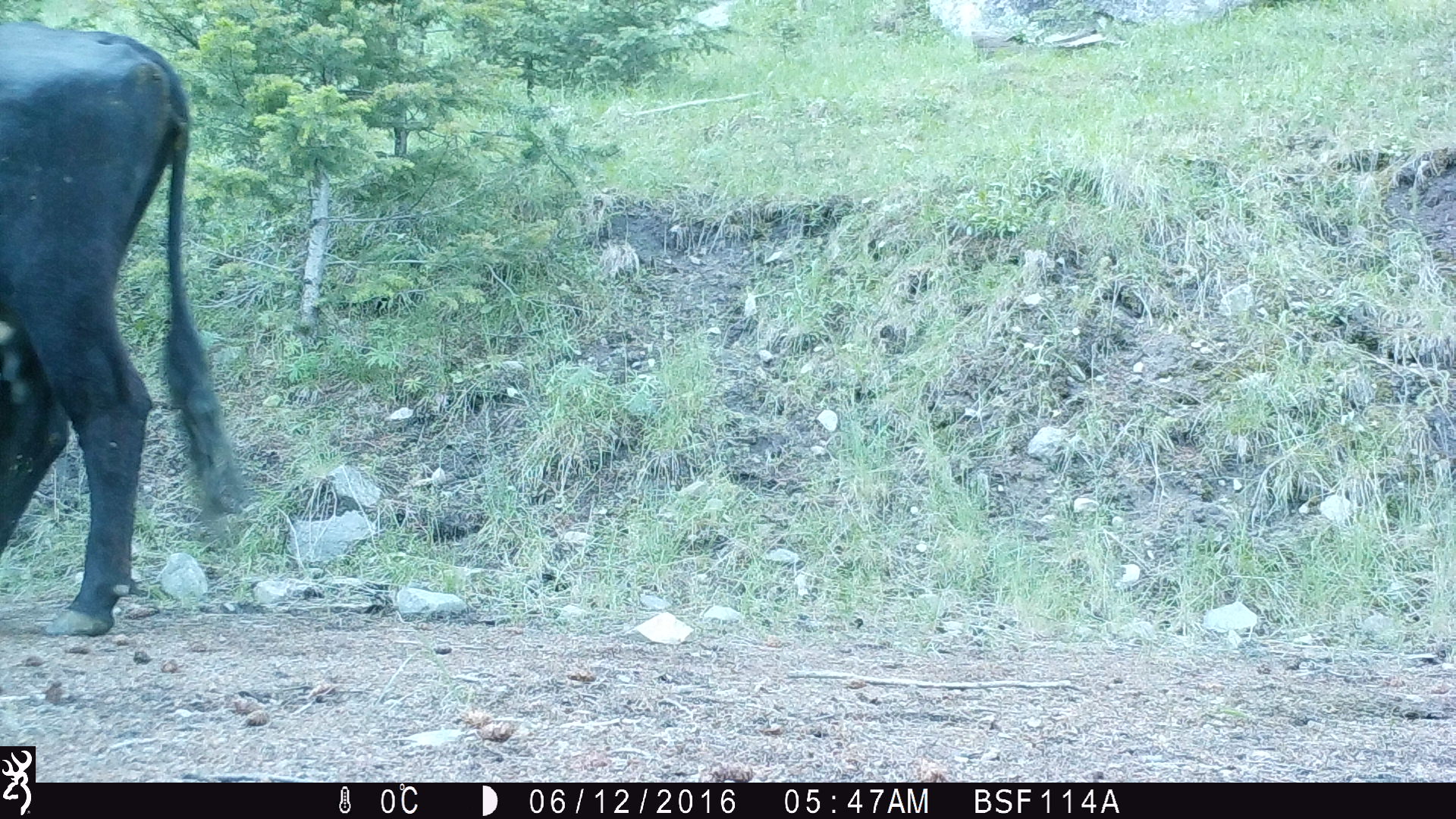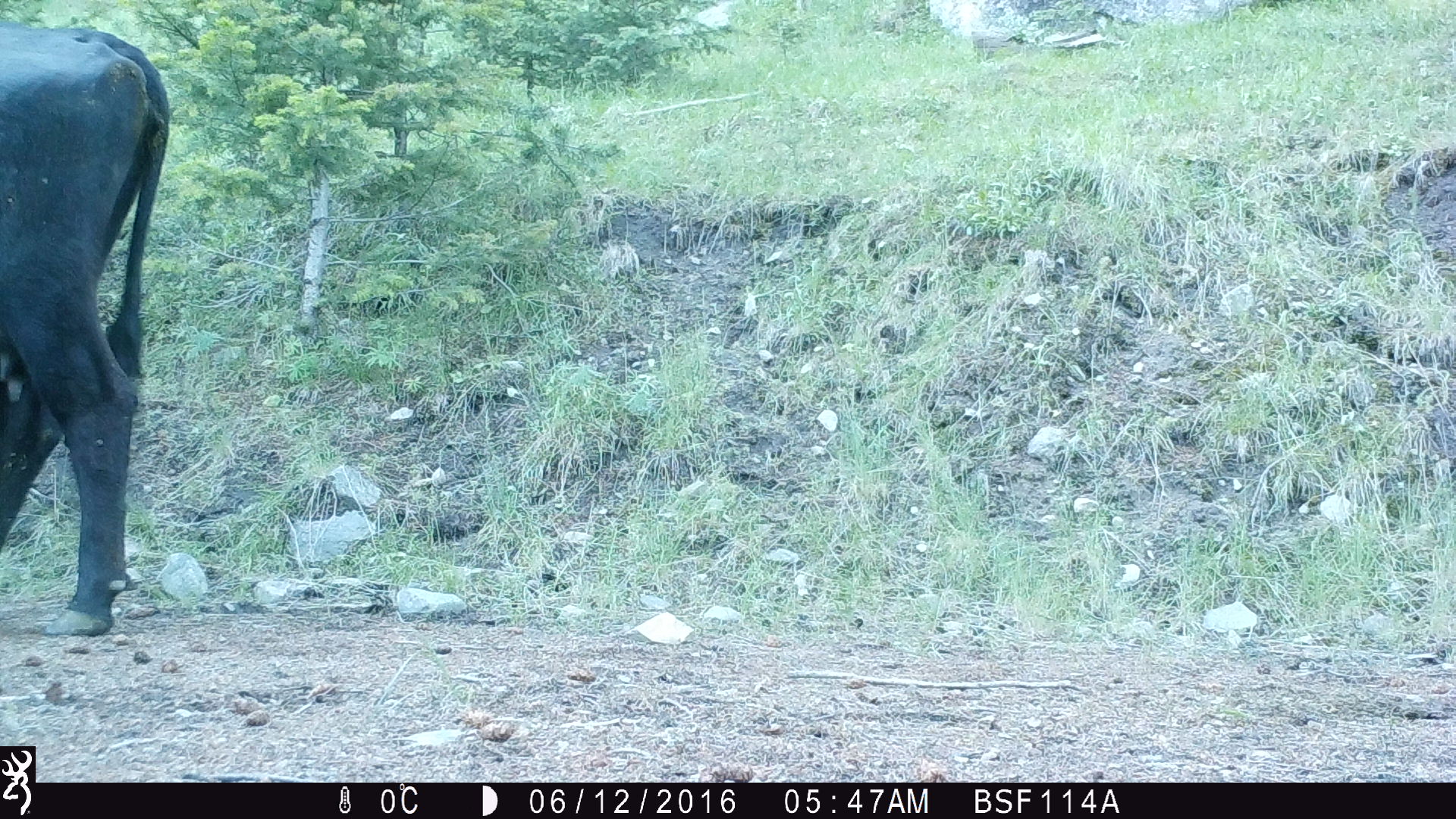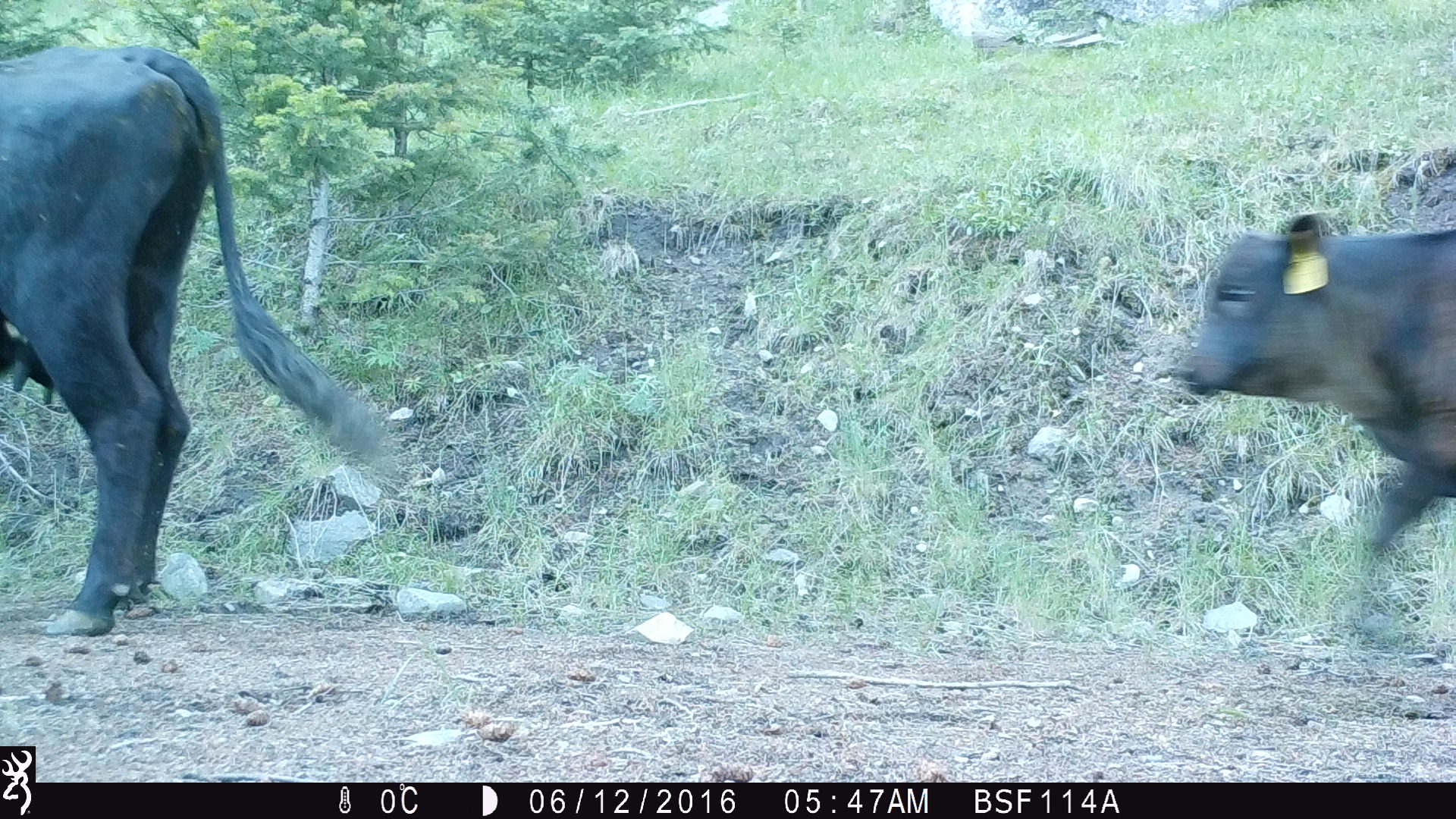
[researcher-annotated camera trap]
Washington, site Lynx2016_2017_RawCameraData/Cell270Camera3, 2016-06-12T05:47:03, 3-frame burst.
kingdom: Animalia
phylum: Chordata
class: Mammalia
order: Artiodactyla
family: Bovidae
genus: Bos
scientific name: Bos taurus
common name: domestic cattle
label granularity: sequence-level